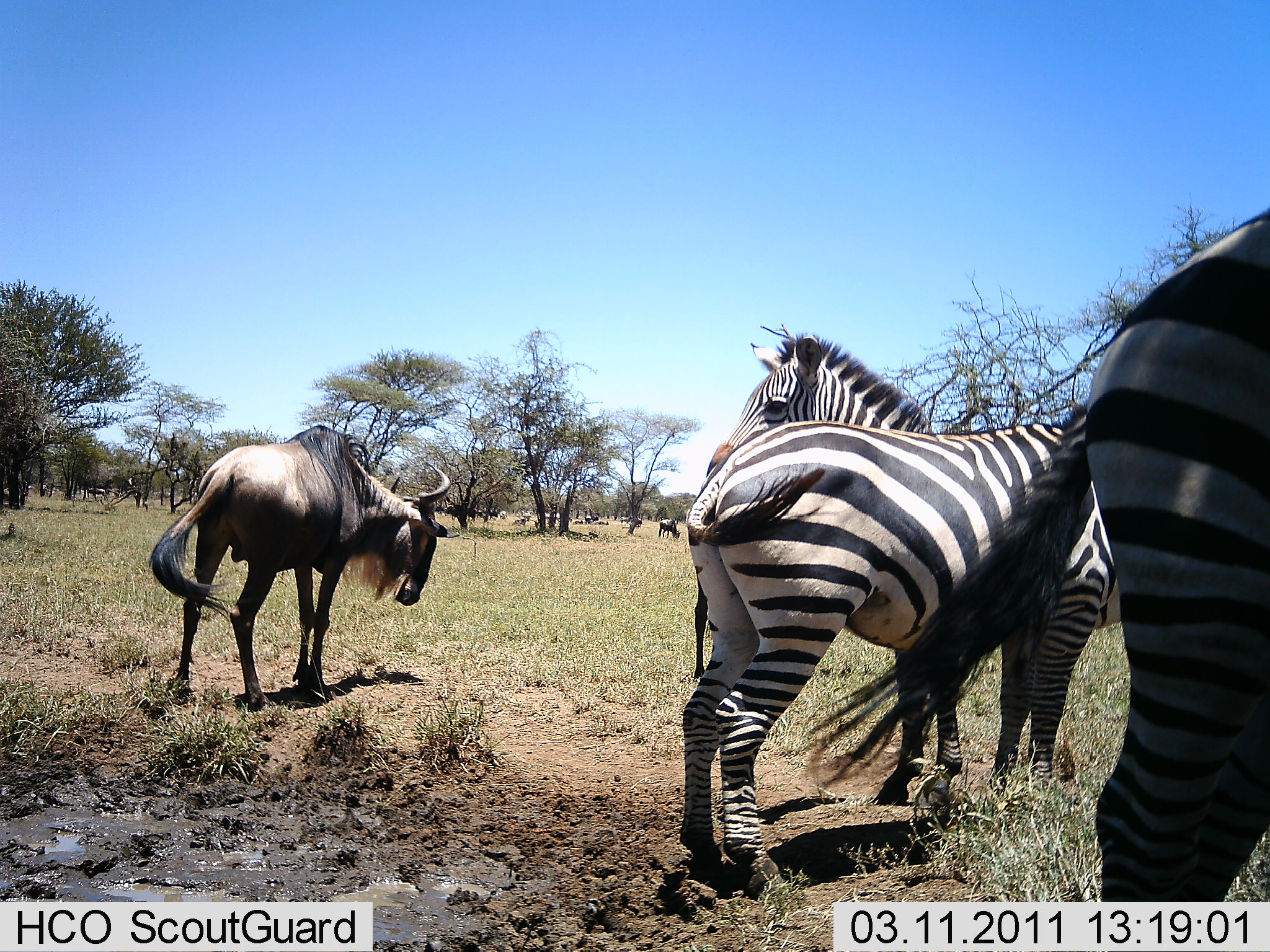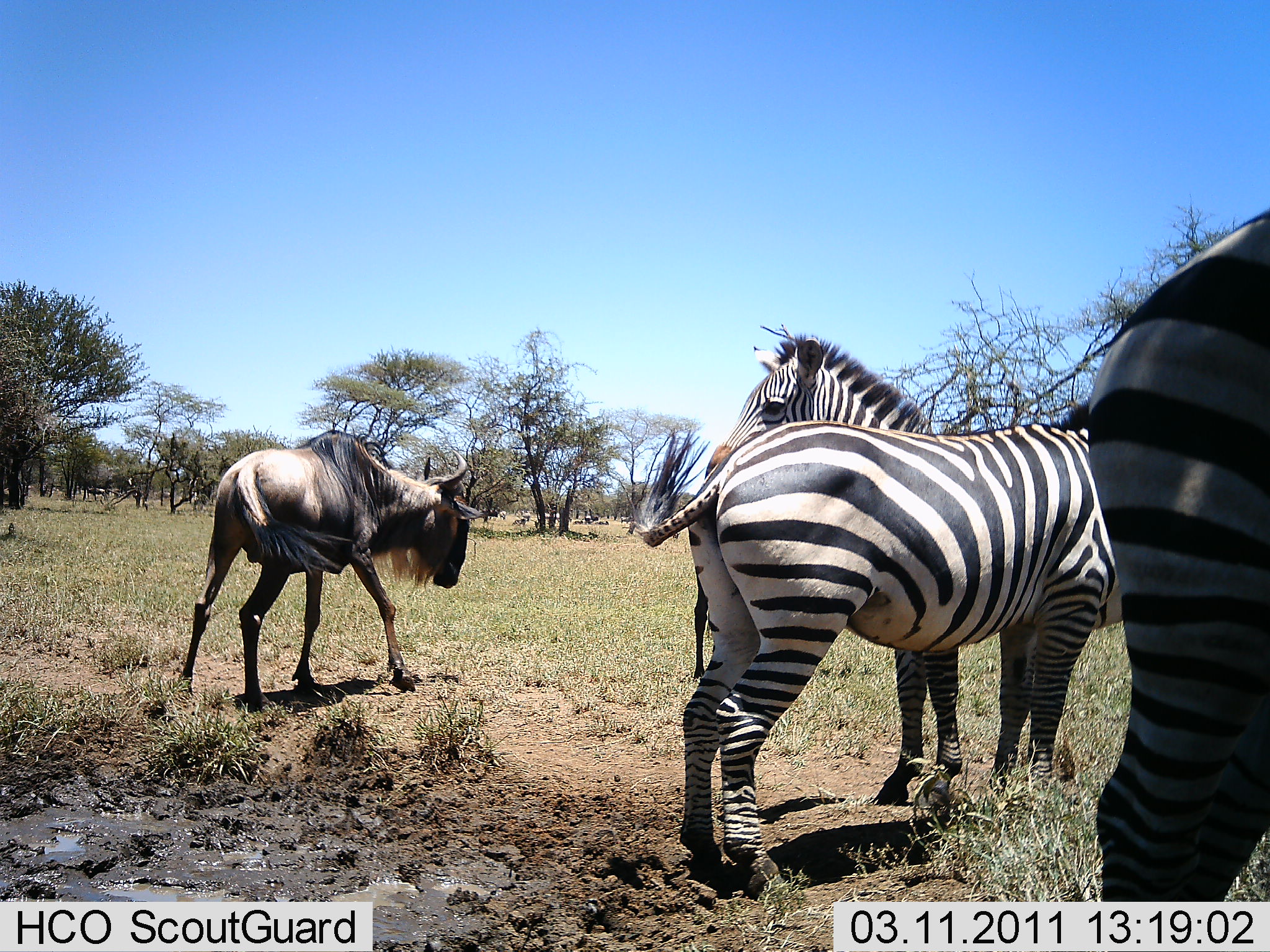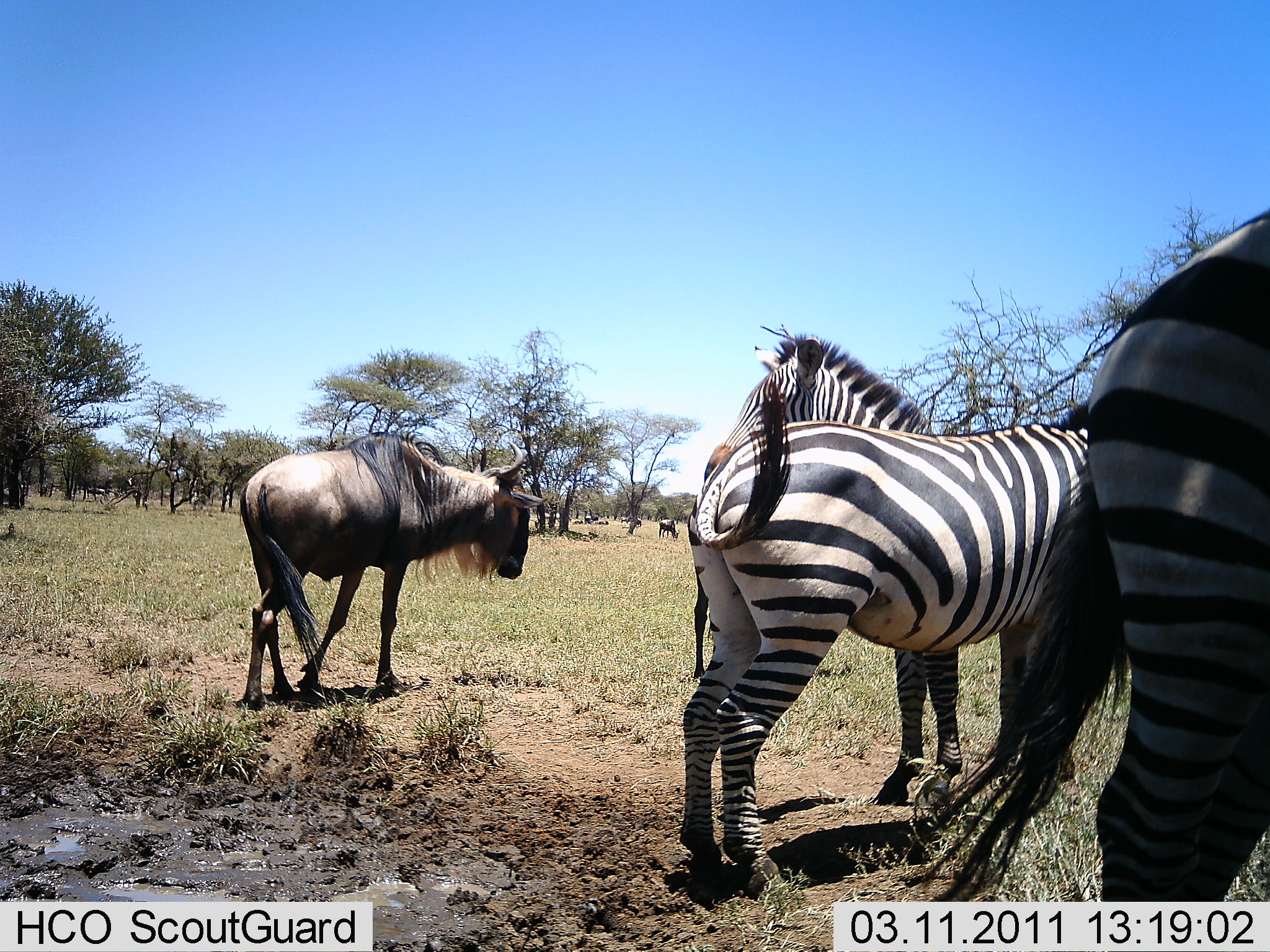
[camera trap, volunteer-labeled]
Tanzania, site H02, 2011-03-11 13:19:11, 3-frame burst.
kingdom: Animalia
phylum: Chordata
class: Mammalia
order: Artiodactyla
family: Bovidae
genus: Connochaetes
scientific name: Connochaetes taurinus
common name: blue wildebeest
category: wildebeest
Wildebeest (blue wildebeest) (Connochaetes taurinus), count 1. Behavior (volunteer vote fractions): standing 20%, resting 0%, moving 80%, interacting 0%. Young present (vote fraction): 0%. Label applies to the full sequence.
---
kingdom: Animalia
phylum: Chordata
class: Mammalia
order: Perissodactyla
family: Equidae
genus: Equus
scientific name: Equus quagga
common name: plains zebra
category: zebra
Zebra (plains zebra) (Equus quagga), count 3. Behavior (volunteer vote fractions): standing 92%, resting 17%, moving 8%, interacting 8%. Young present (vote fraction): 0%. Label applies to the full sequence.